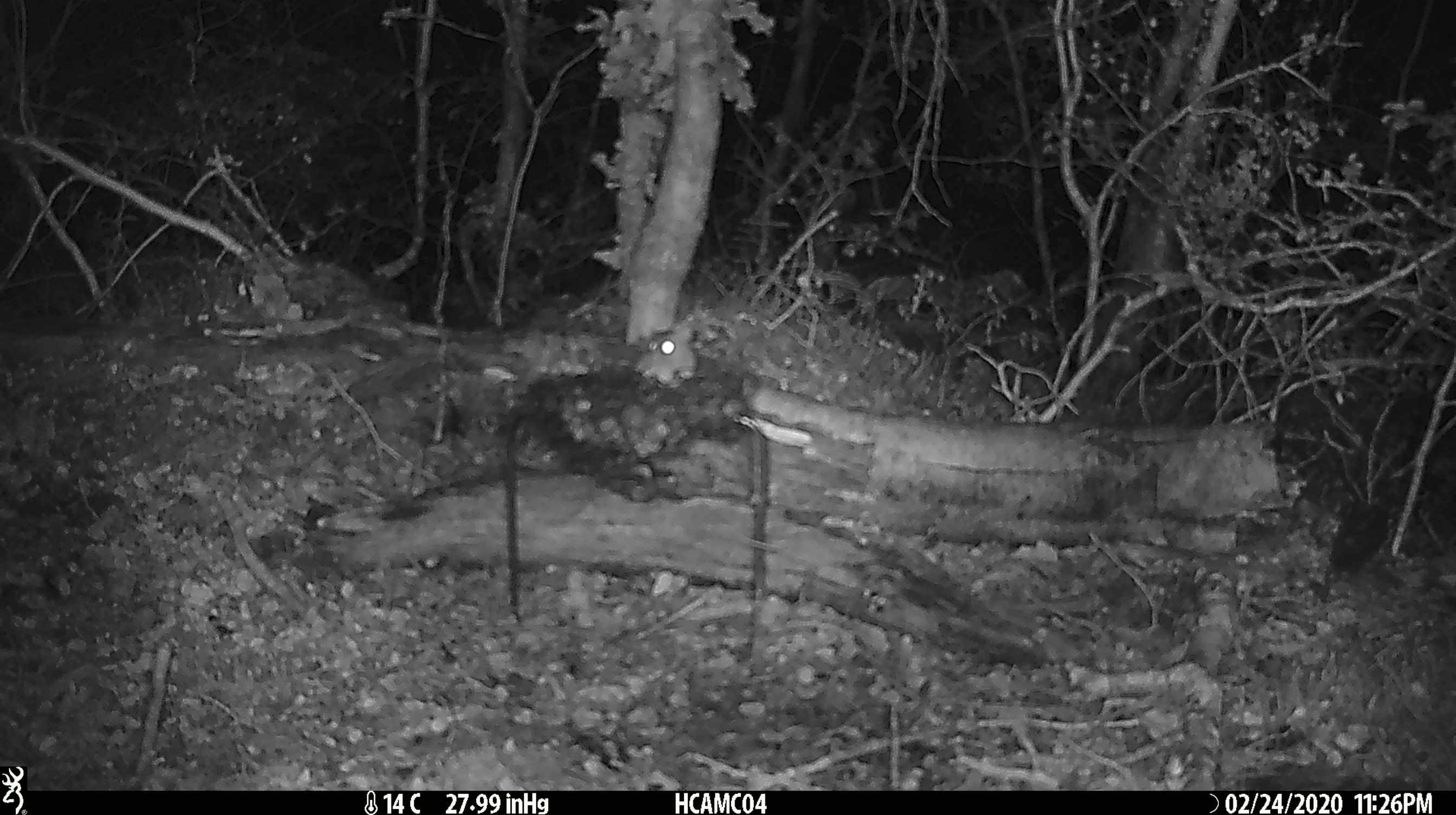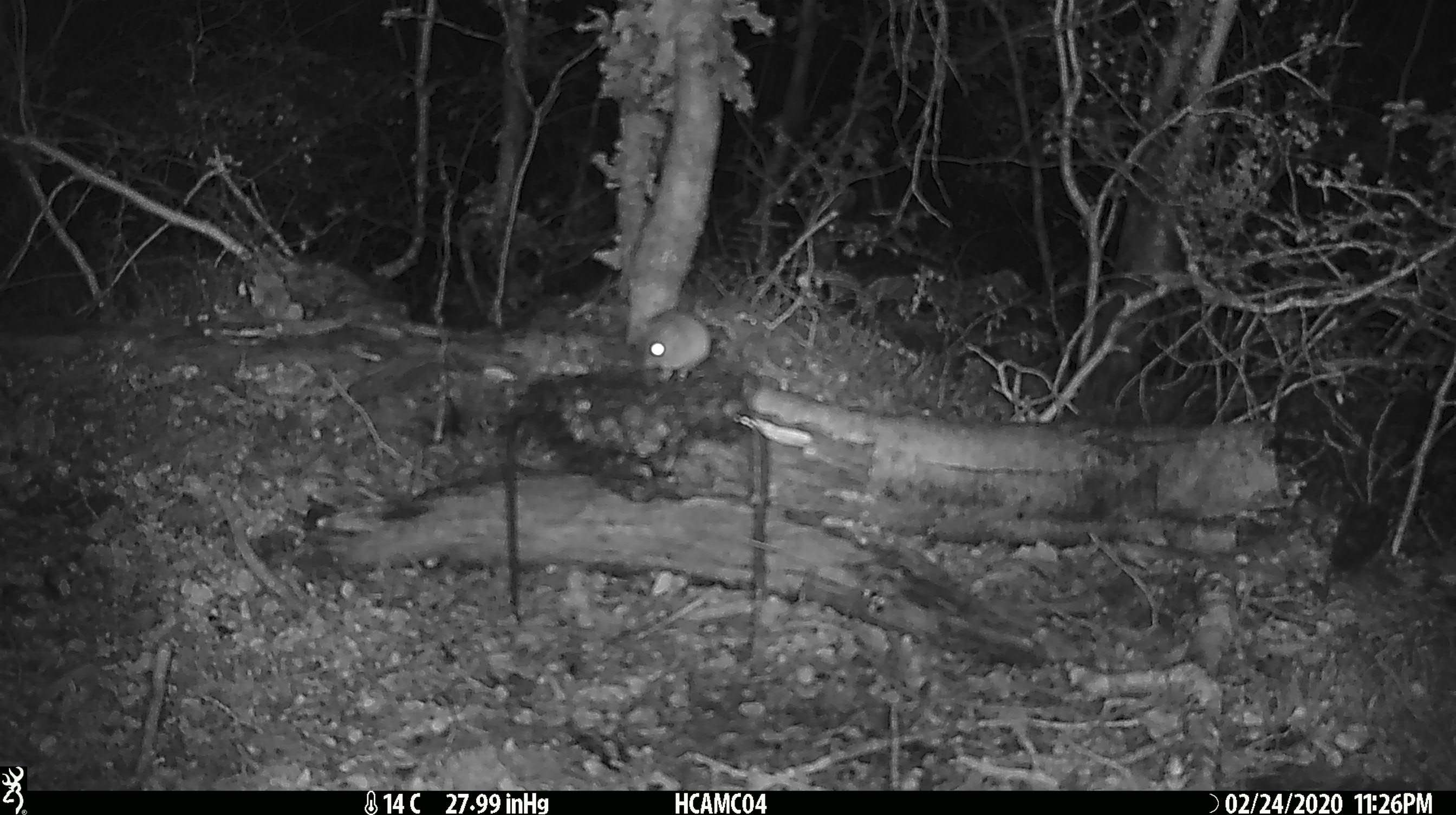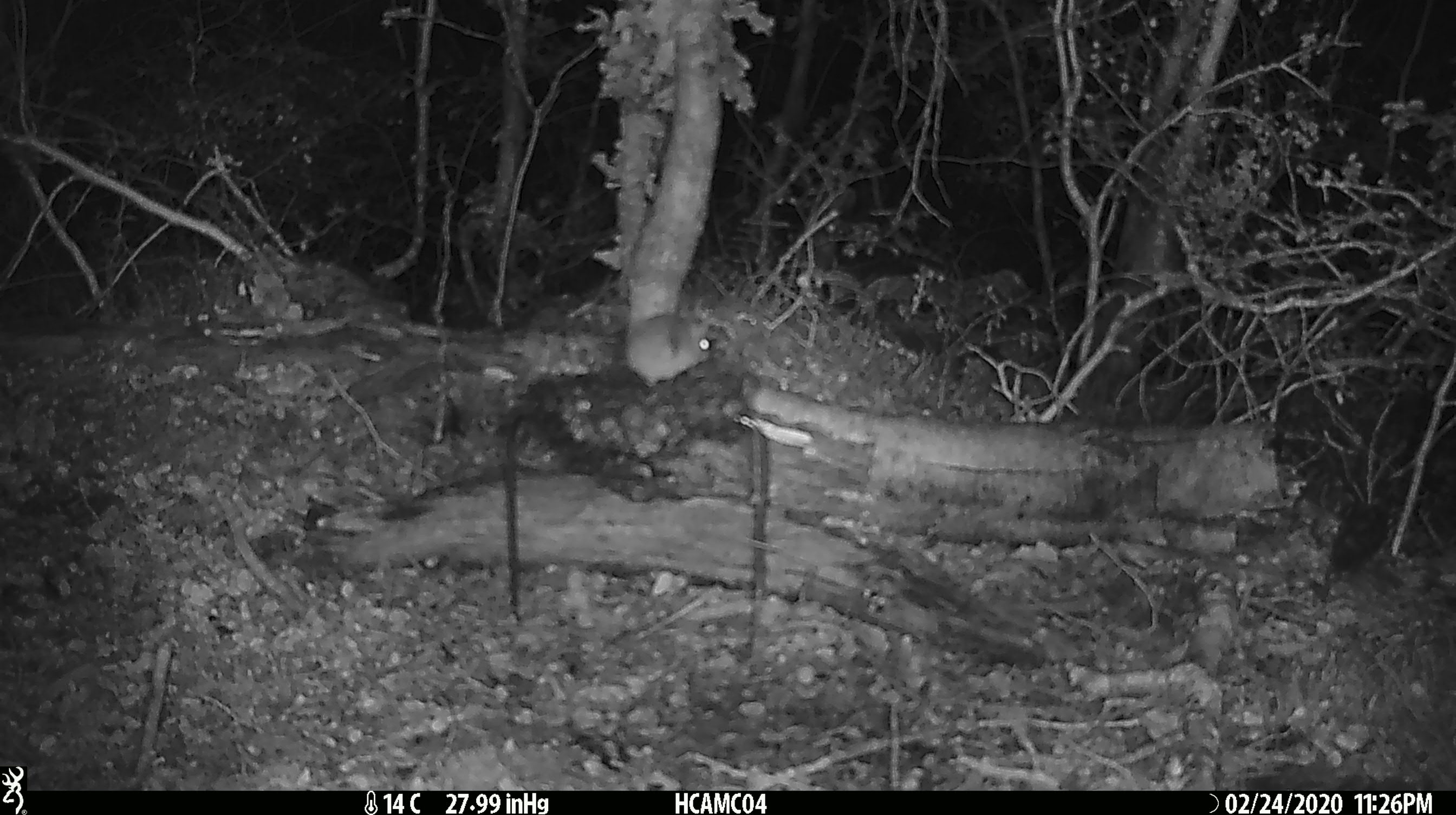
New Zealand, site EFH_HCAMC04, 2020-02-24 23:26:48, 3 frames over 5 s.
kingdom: Animalia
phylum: Chordata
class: Mammalia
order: Rodentia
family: Muridae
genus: Mus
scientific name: Mus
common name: mouse